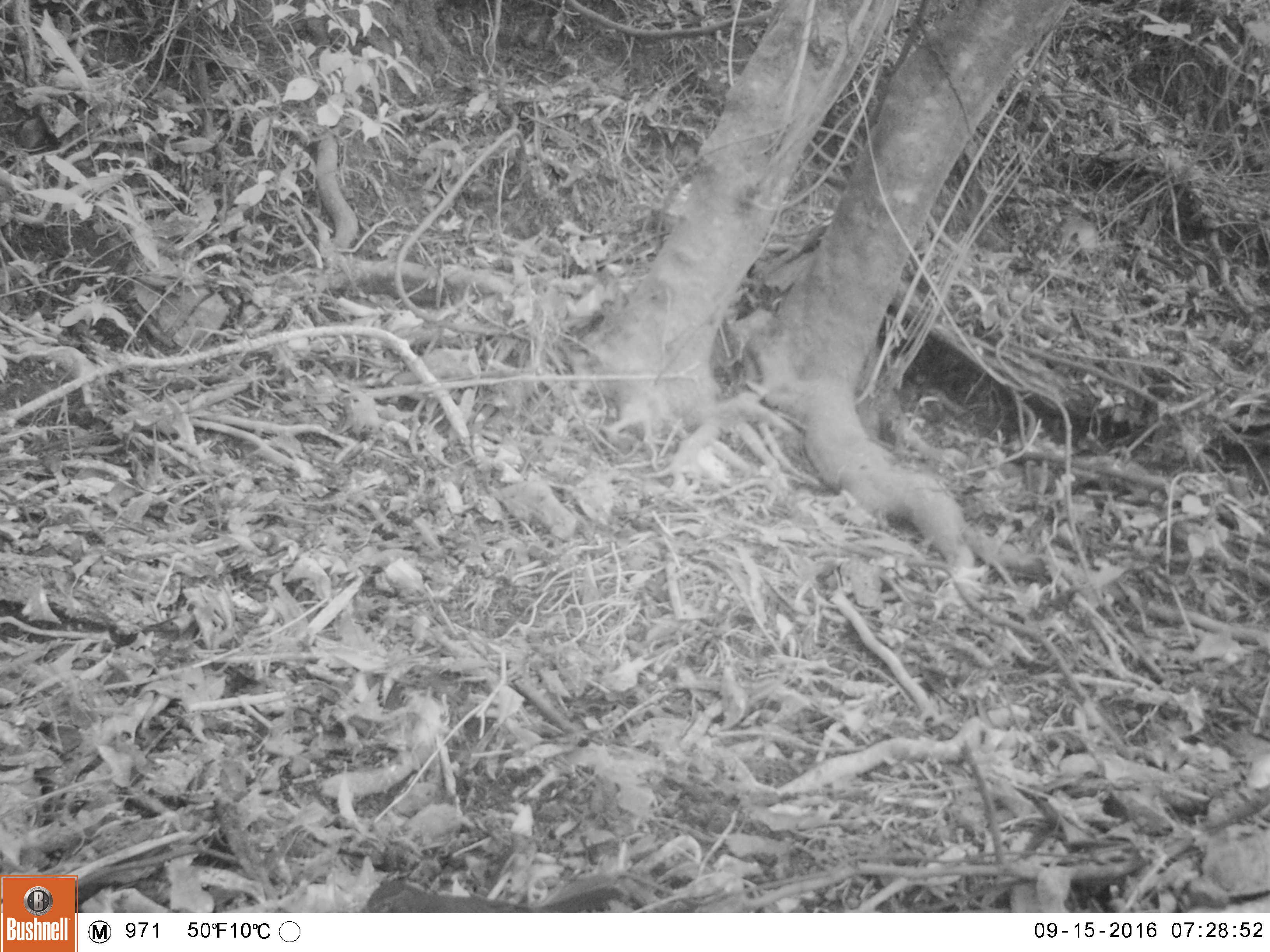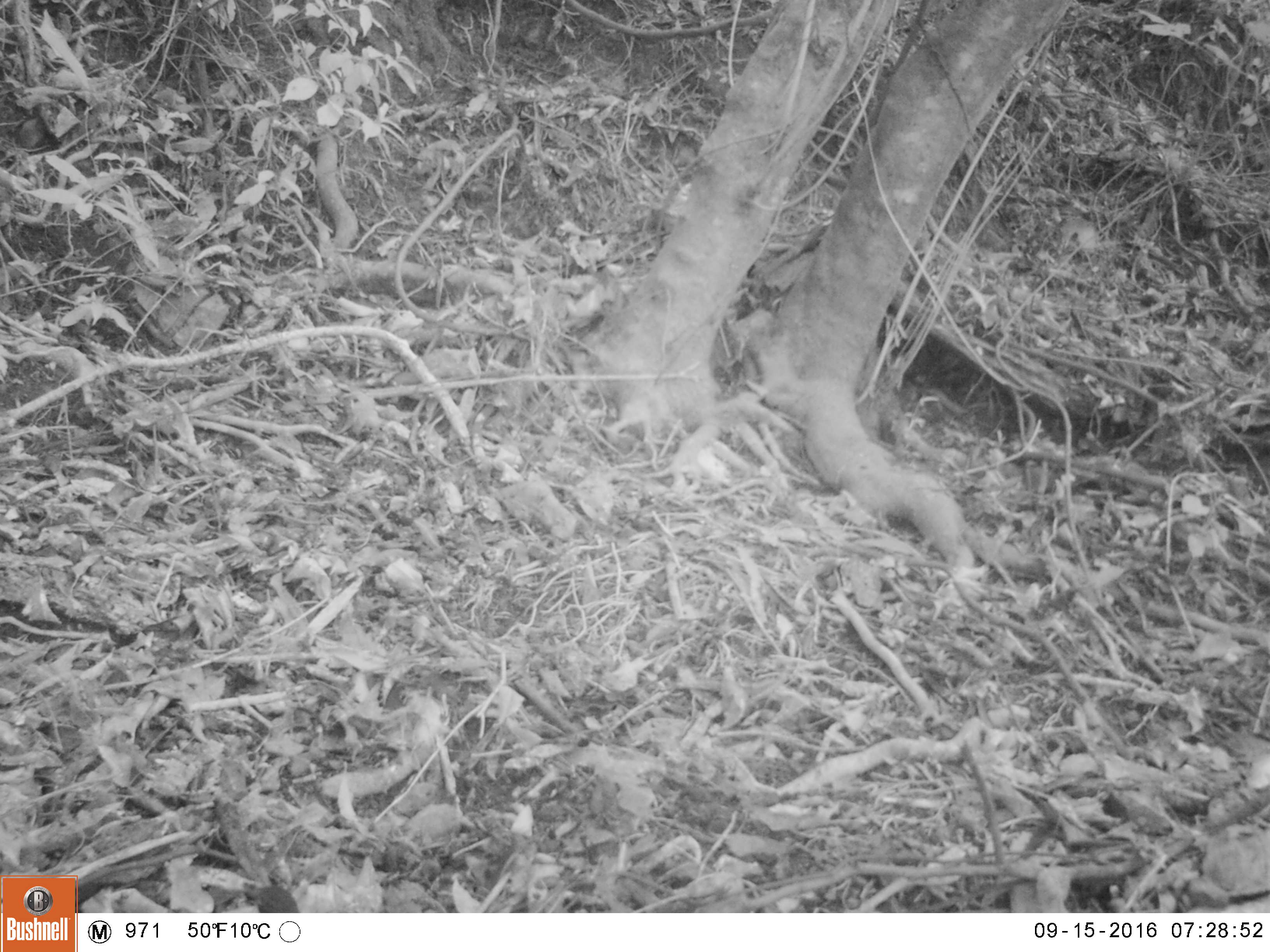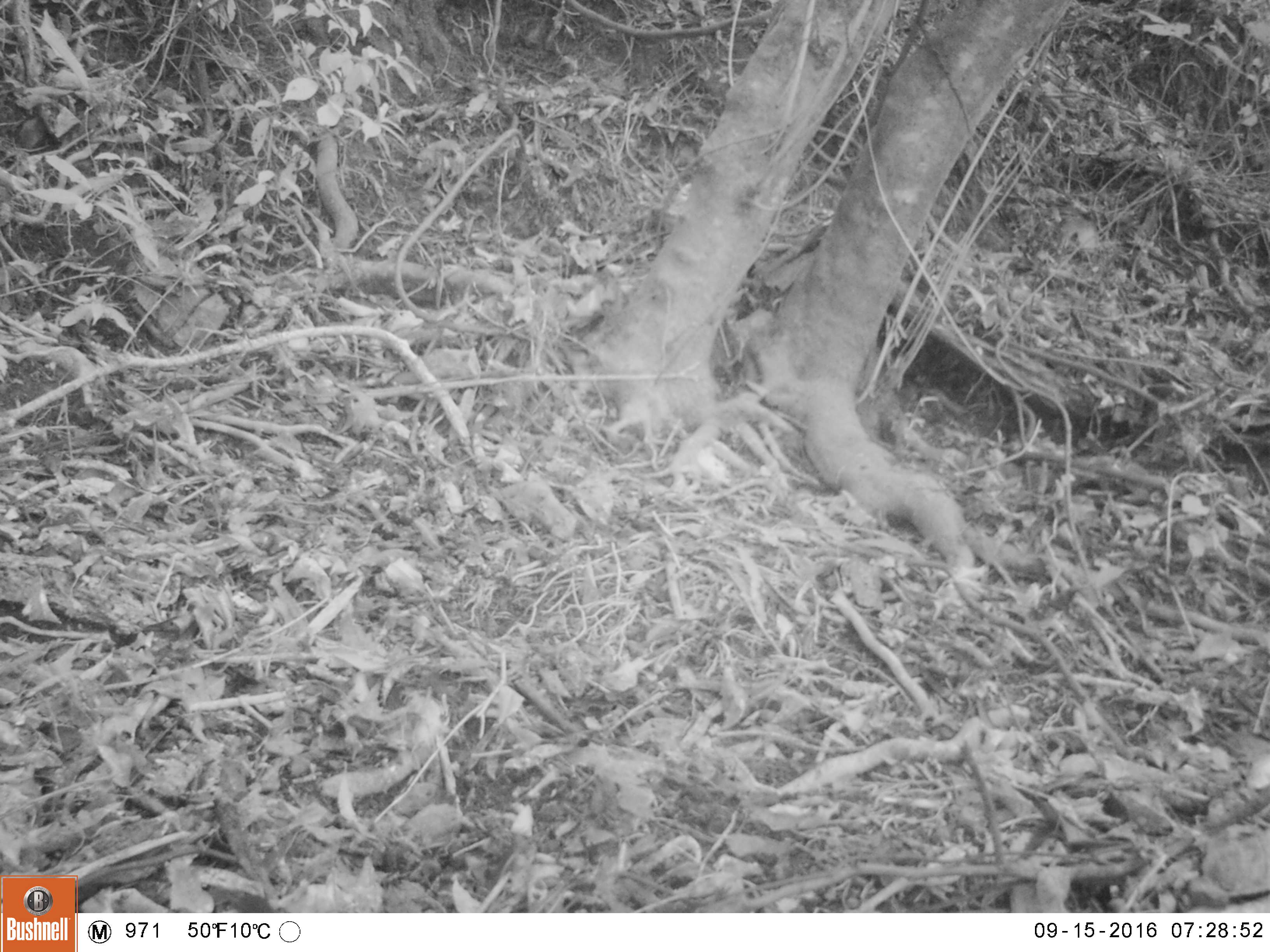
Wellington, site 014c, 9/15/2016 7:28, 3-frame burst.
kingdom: Animalia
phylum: Chordata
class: Aves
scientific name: Aves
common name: bird